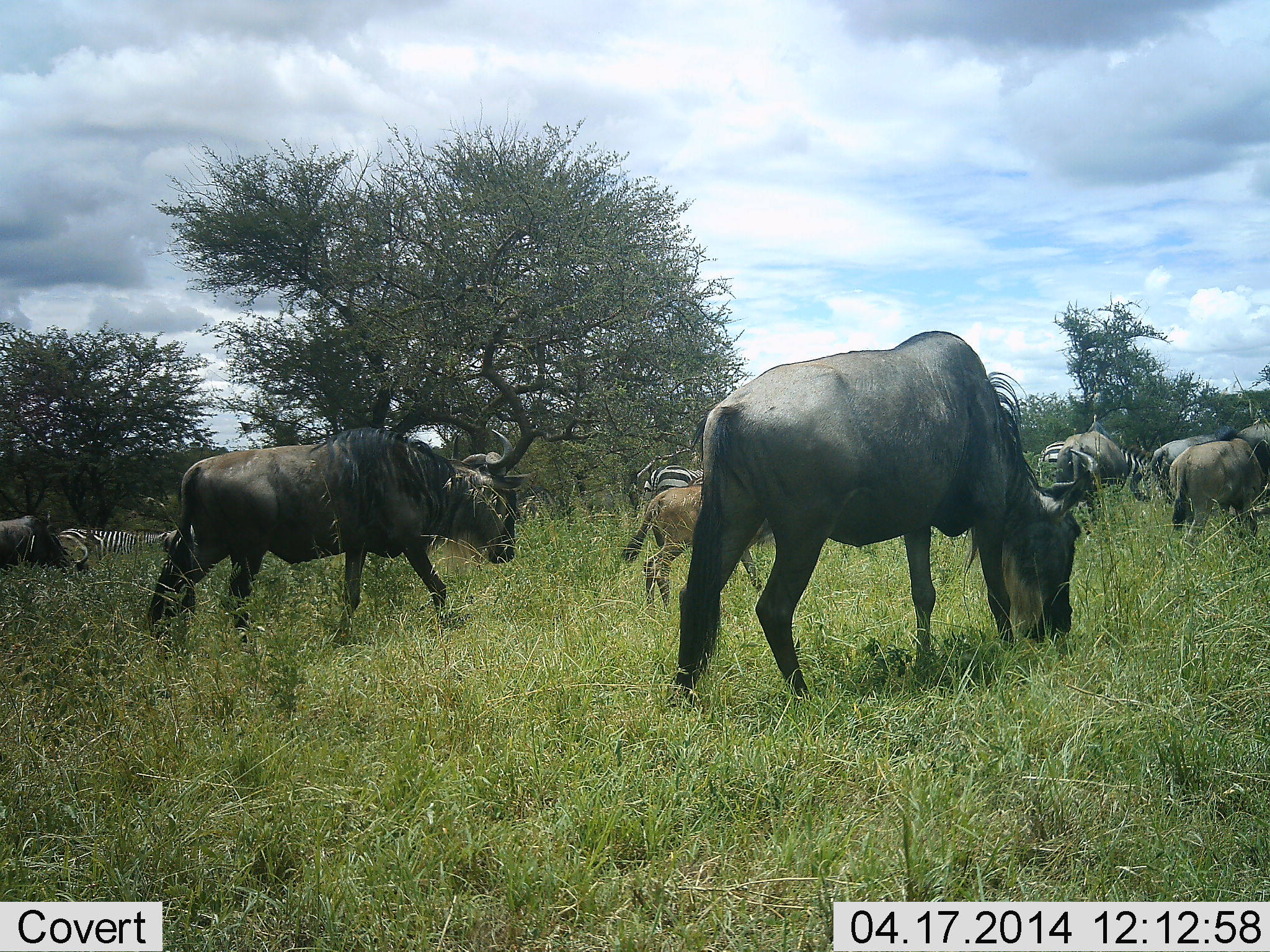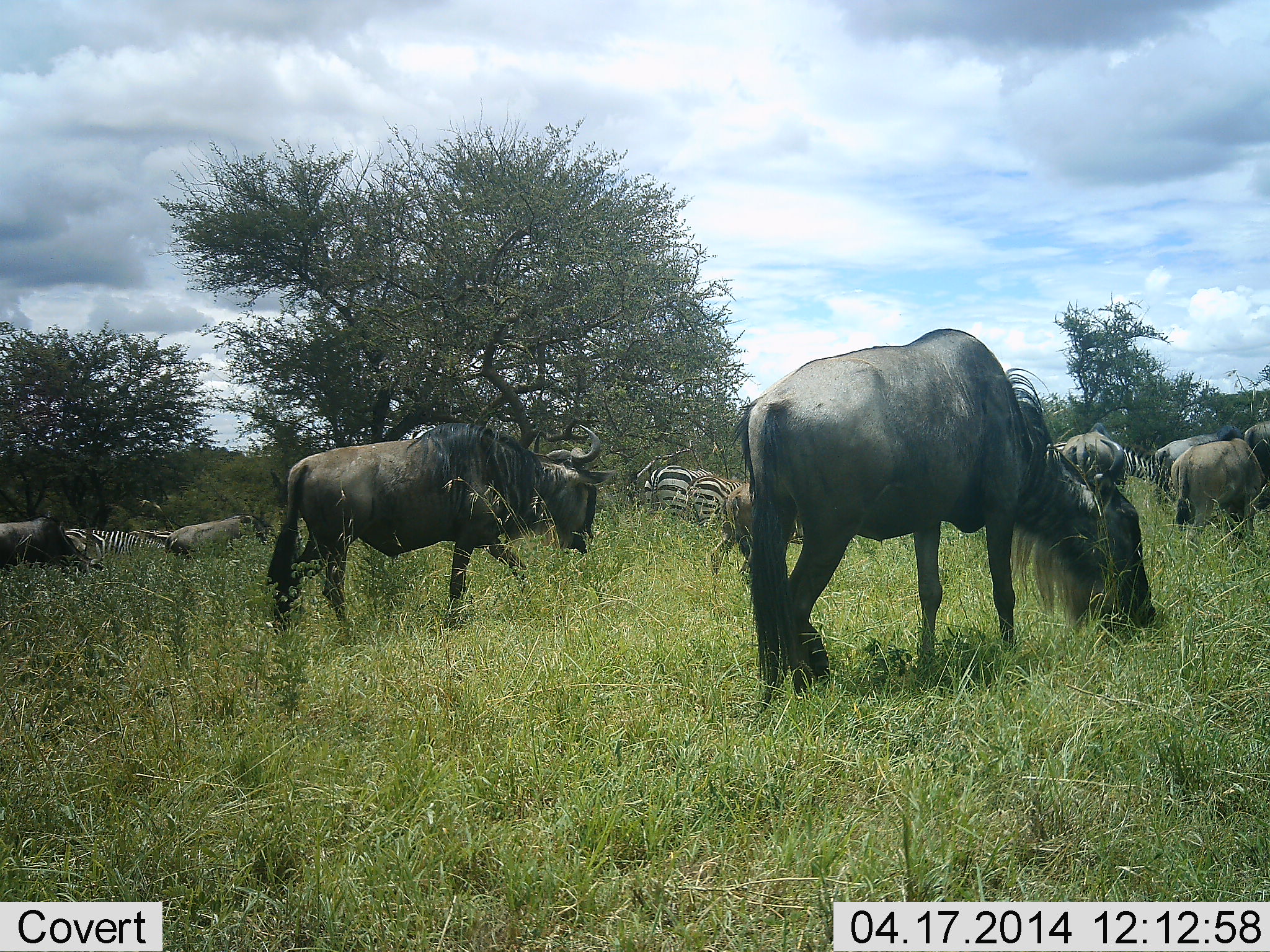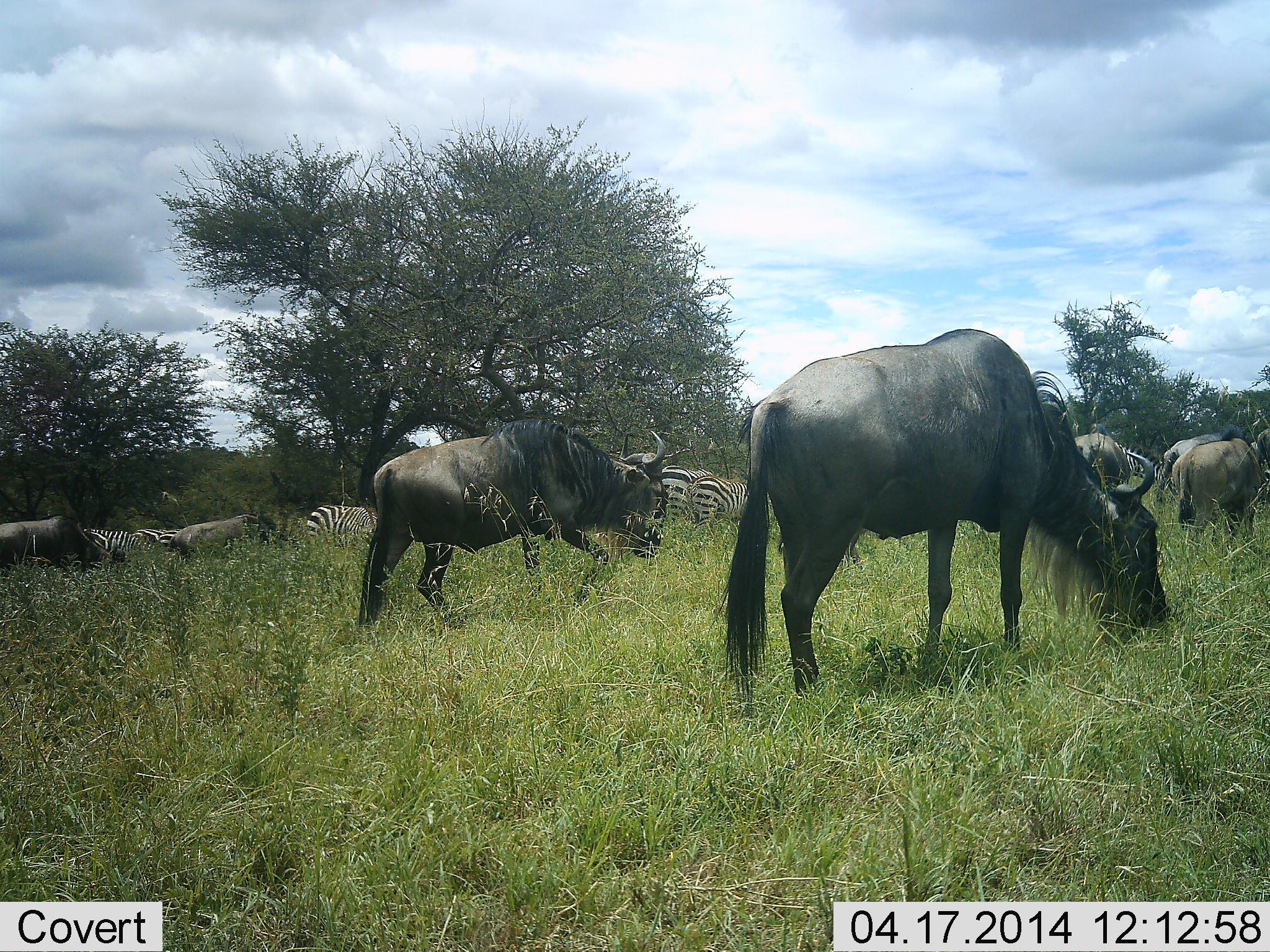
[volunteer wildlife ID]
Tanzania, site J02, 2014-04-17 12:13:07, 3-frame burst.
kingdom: Animalia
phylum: Chordata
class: Mammalia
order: Artiodactyla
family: Bovidae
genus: Connochaetes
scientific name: Connochaetes taurinus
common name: blue wildebeest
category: wildebeest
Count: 7.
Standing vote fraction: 17%.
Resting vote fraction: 13%.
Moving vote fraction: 80%.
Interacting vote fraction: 3%.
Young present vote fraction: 37%.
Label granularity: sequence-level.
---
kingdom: Animalia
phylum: Chordata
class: Mammalia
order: Perissodactyla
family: Equidae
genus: Equus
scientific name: Equus quagga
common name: plains zebra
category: zebra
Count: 4.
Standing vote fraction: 21%.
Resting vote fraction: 3%.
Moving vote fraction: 59%.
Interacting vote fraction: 0%.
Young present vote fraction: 0%.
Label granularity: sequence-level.